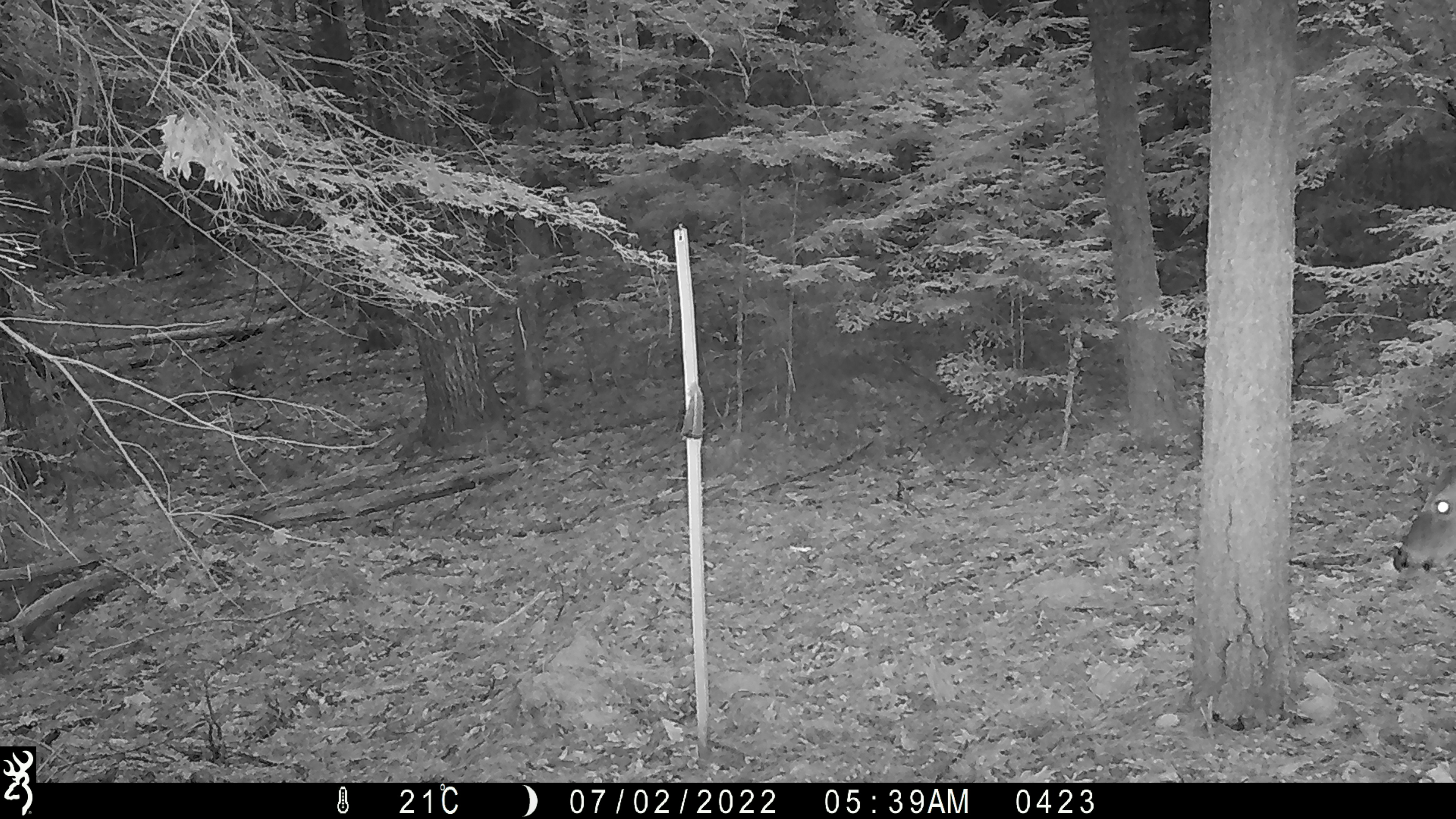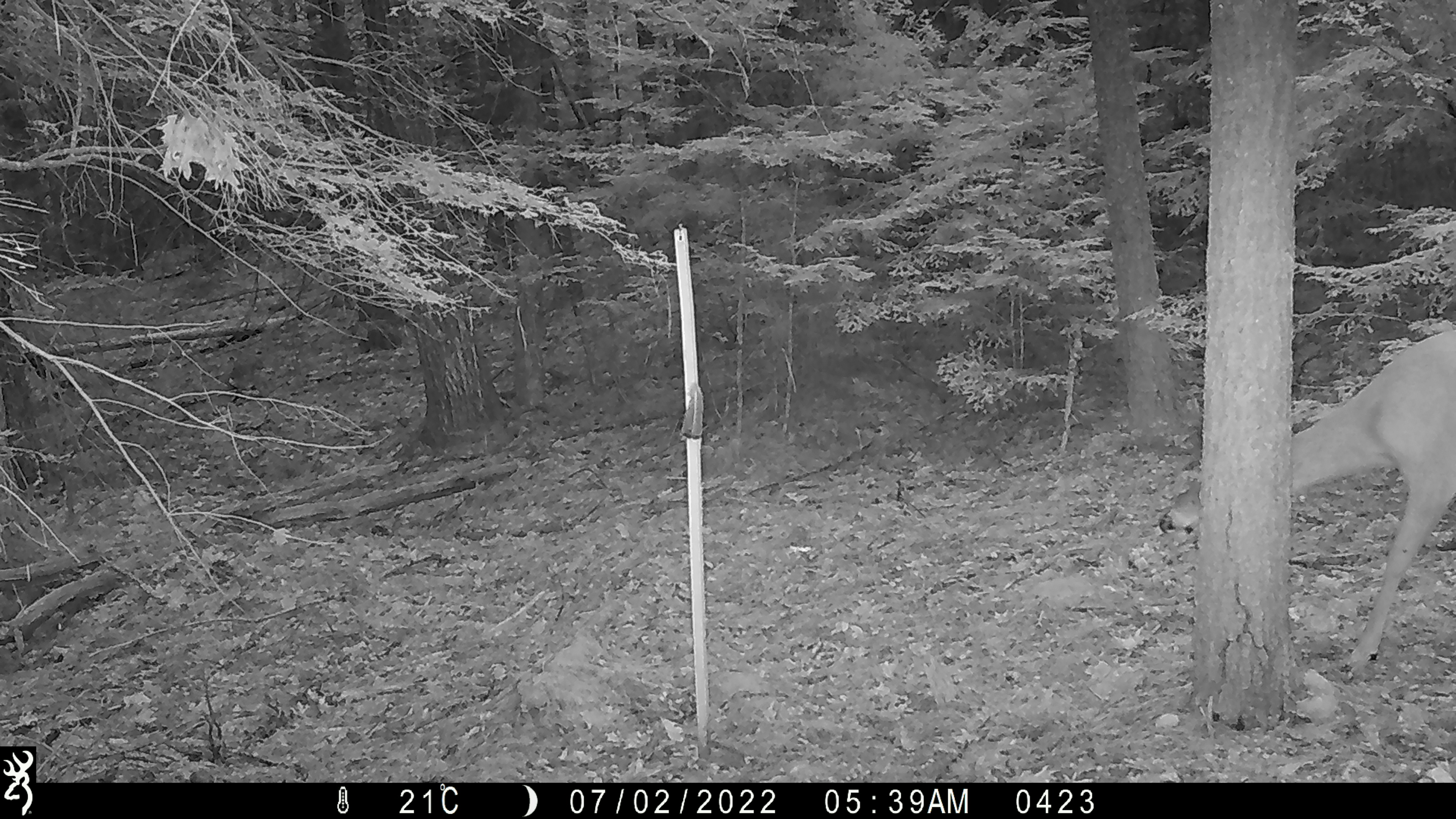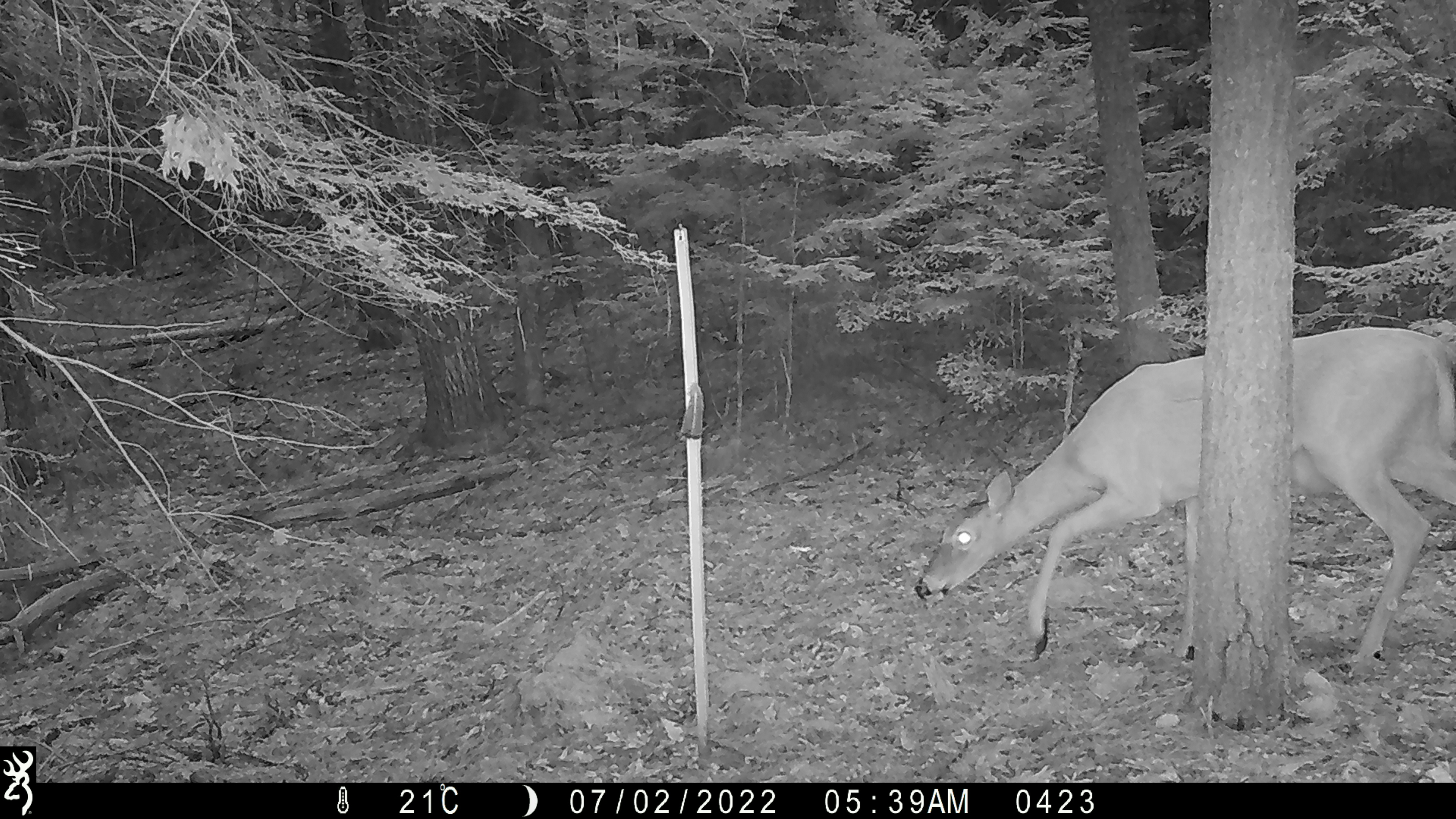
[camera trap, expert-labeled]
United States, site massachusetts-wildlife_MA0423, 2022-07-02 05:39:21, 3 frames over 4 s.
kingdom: Animalia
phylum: Chordata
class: Mammalia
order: Artiodactyla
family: Cervidae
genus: Odocoileus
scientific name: Odocoileus virginianus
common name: white-tailed deer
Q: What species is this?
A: White-tailed deer (Odocoileus virginianus).